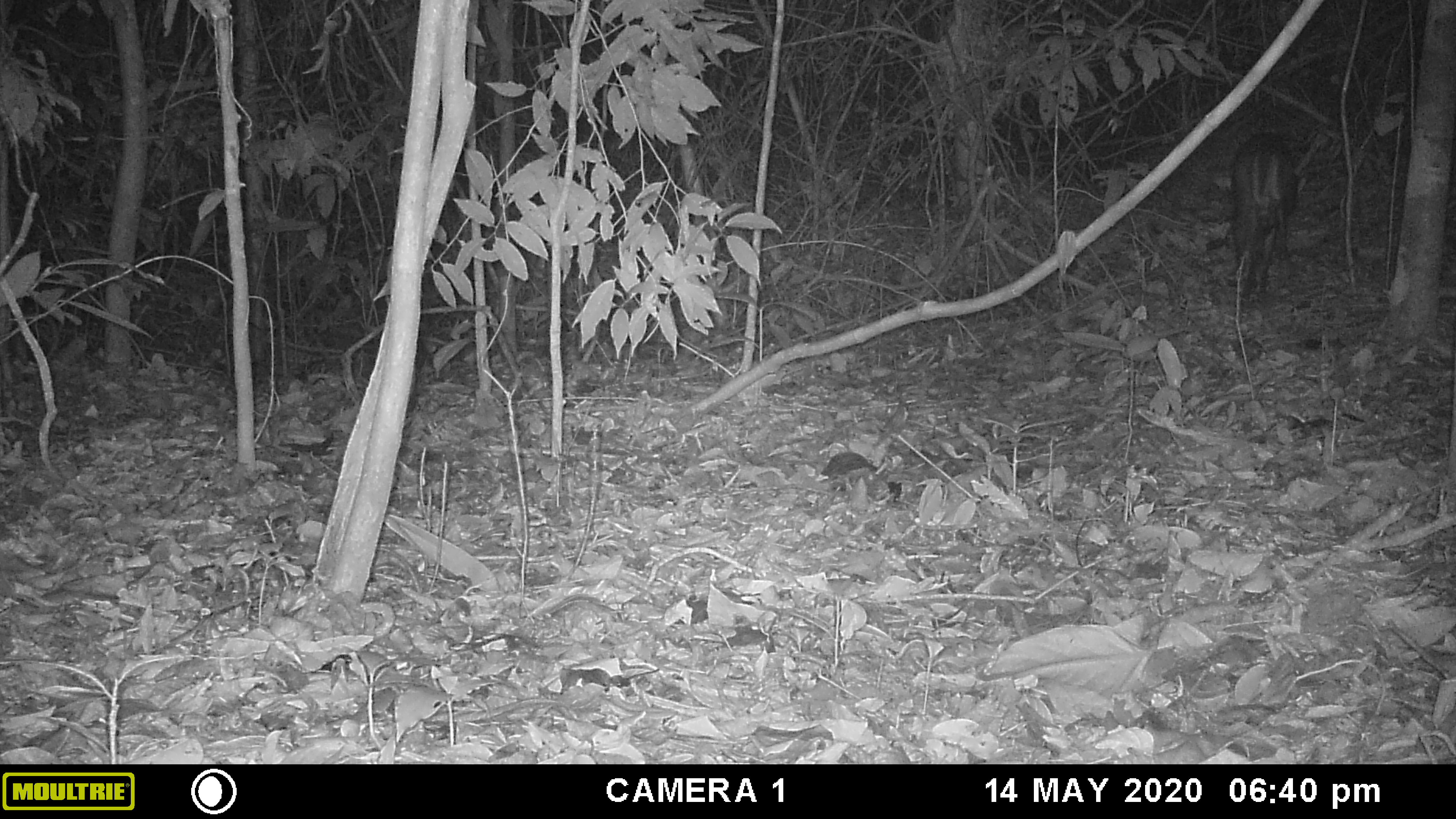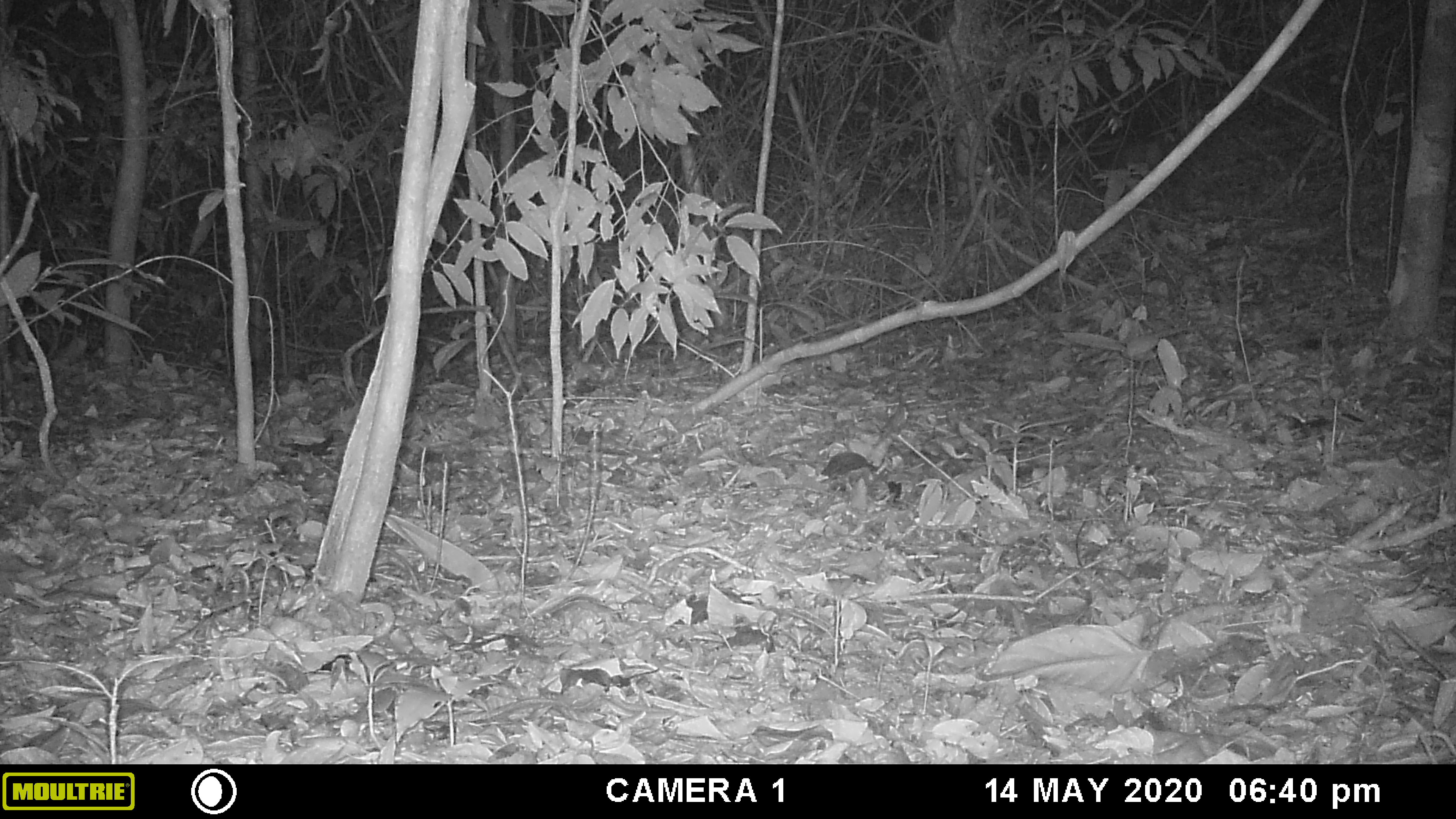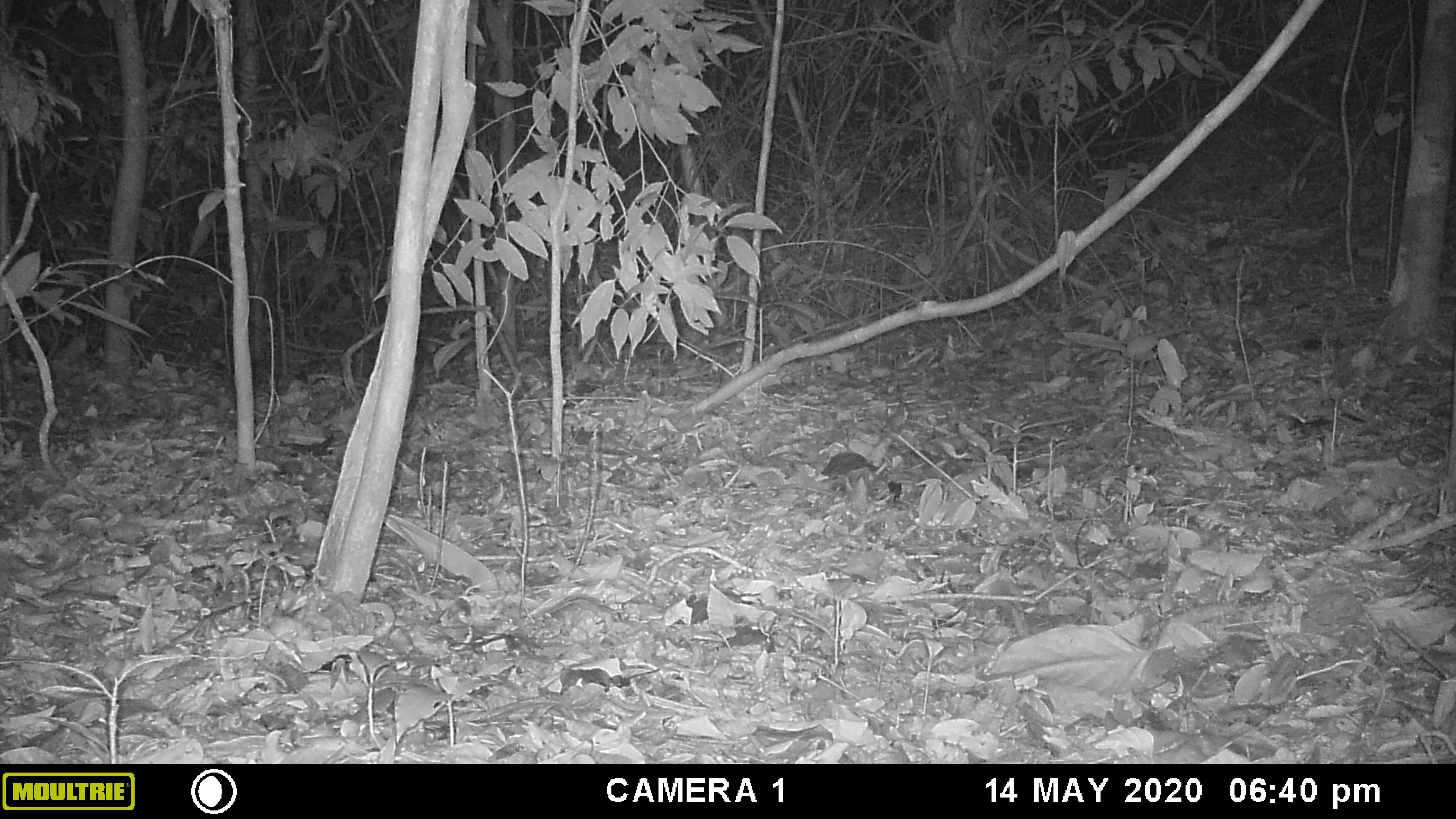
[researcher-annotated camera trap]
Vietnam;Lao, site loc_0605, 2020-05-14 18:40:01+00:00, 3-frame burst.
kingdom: Animalia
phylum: Chordata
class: Mammalia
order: Artiodactyla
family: Cervidae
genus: Muntiacus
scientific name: Muntiacus rooseveltorum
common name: roosevelt's muntjac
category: roosevelts muntjac group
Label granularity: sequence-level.